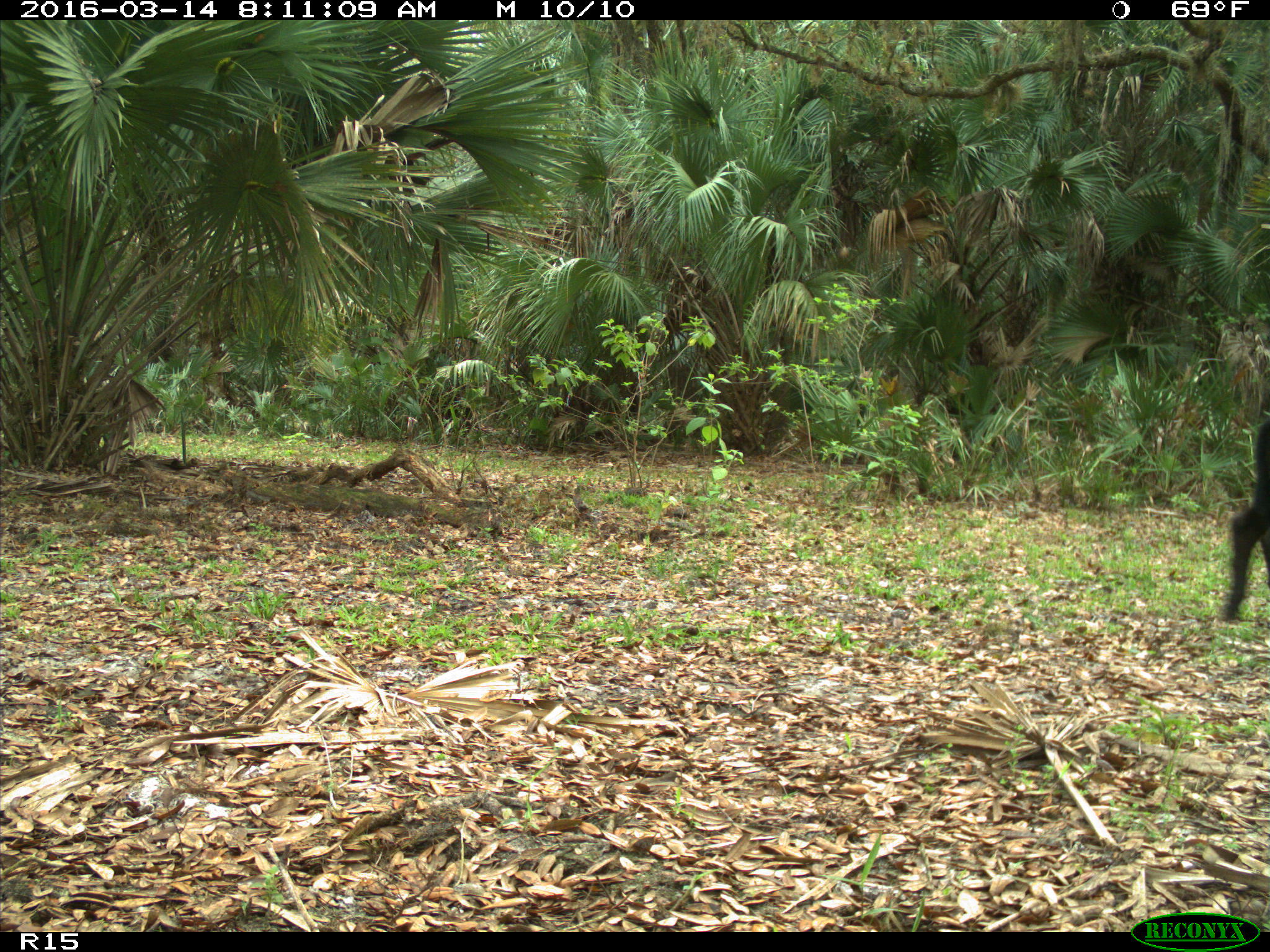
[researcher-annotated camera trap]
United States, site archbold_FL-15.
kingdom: Animalia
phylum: Chordata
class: Mammalia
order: Artiodactyla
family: Bovidae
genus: Bos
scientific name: Bos taurus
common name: domestic cow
Bos taurus (domestic cow).